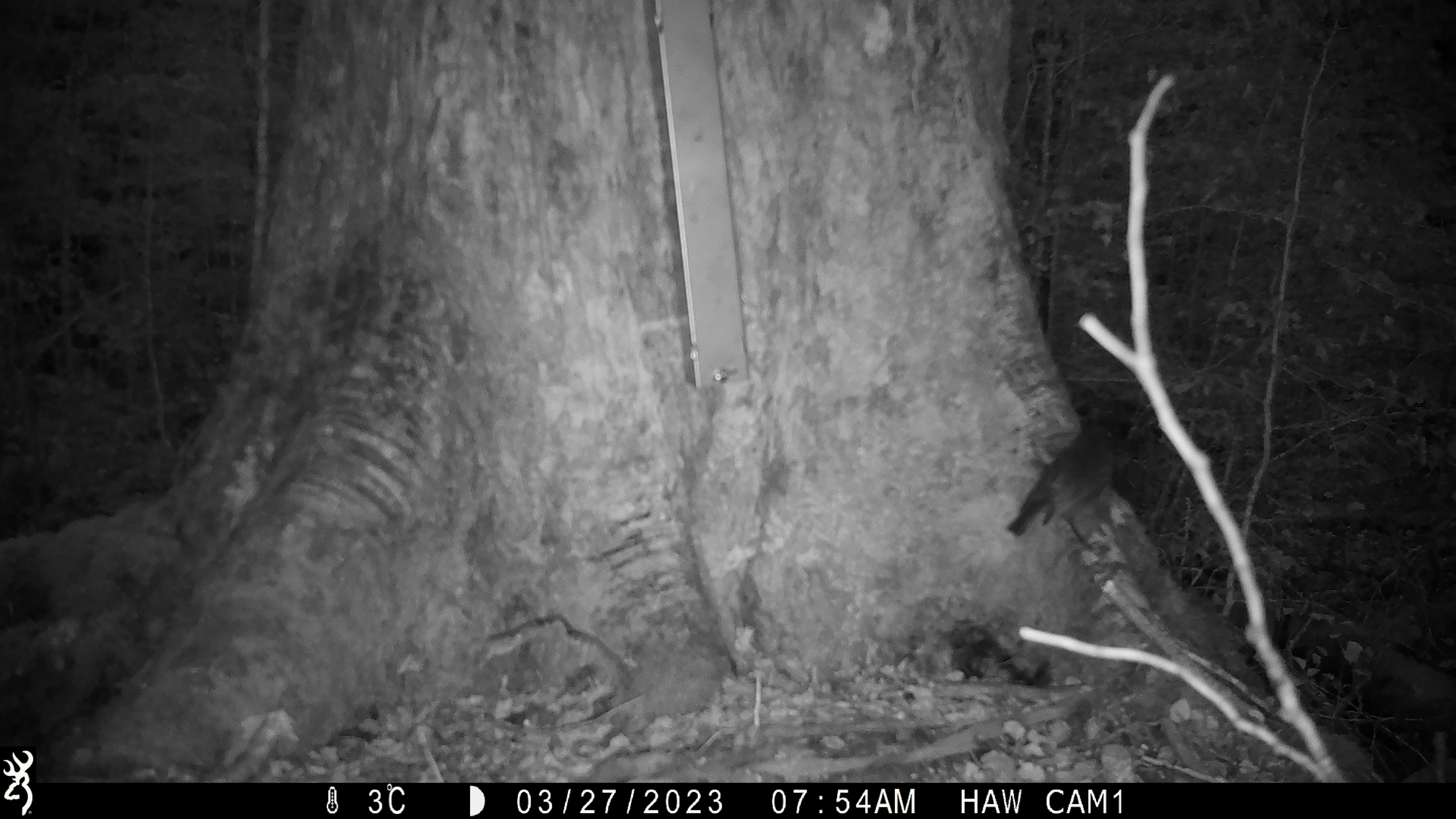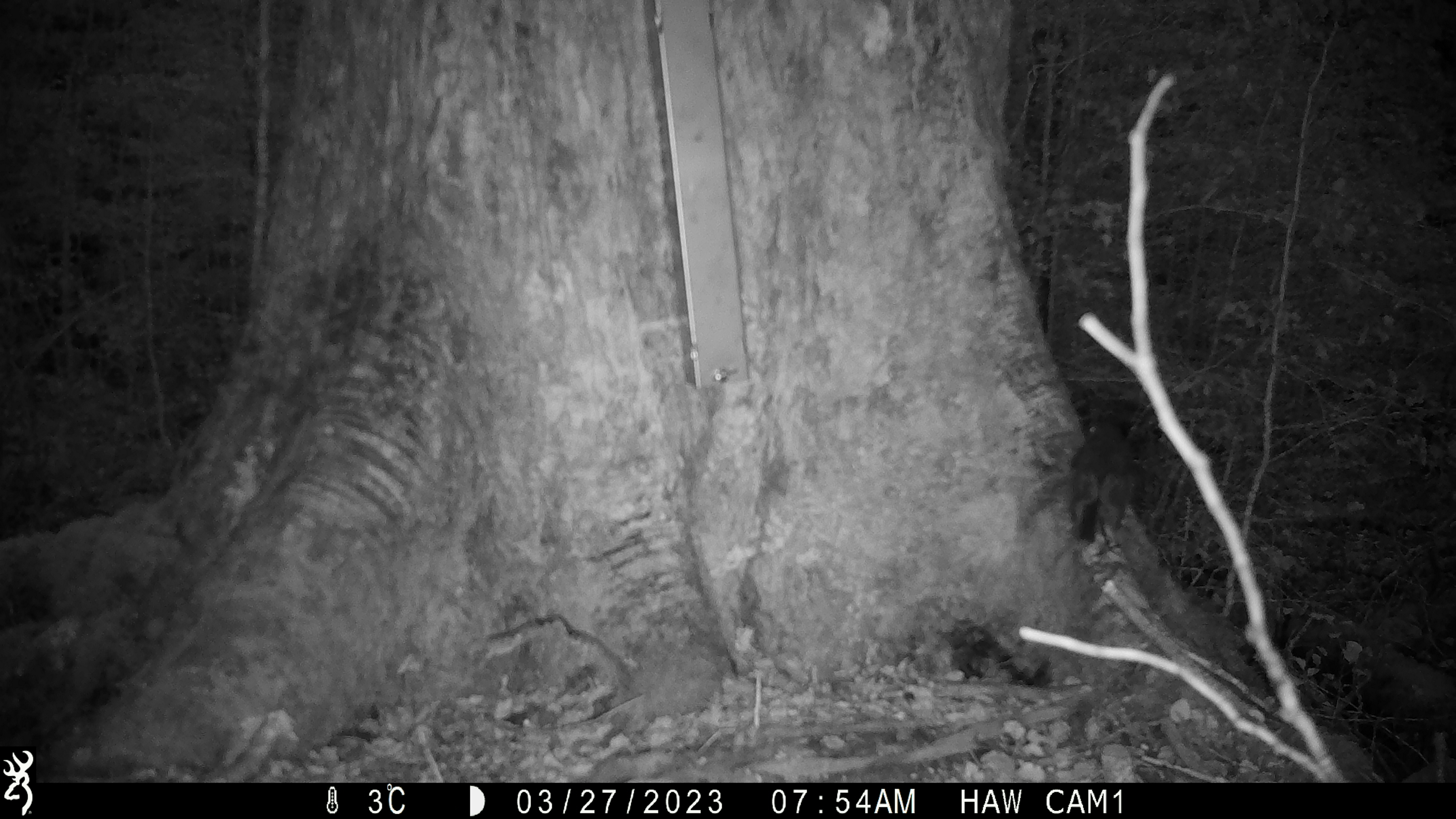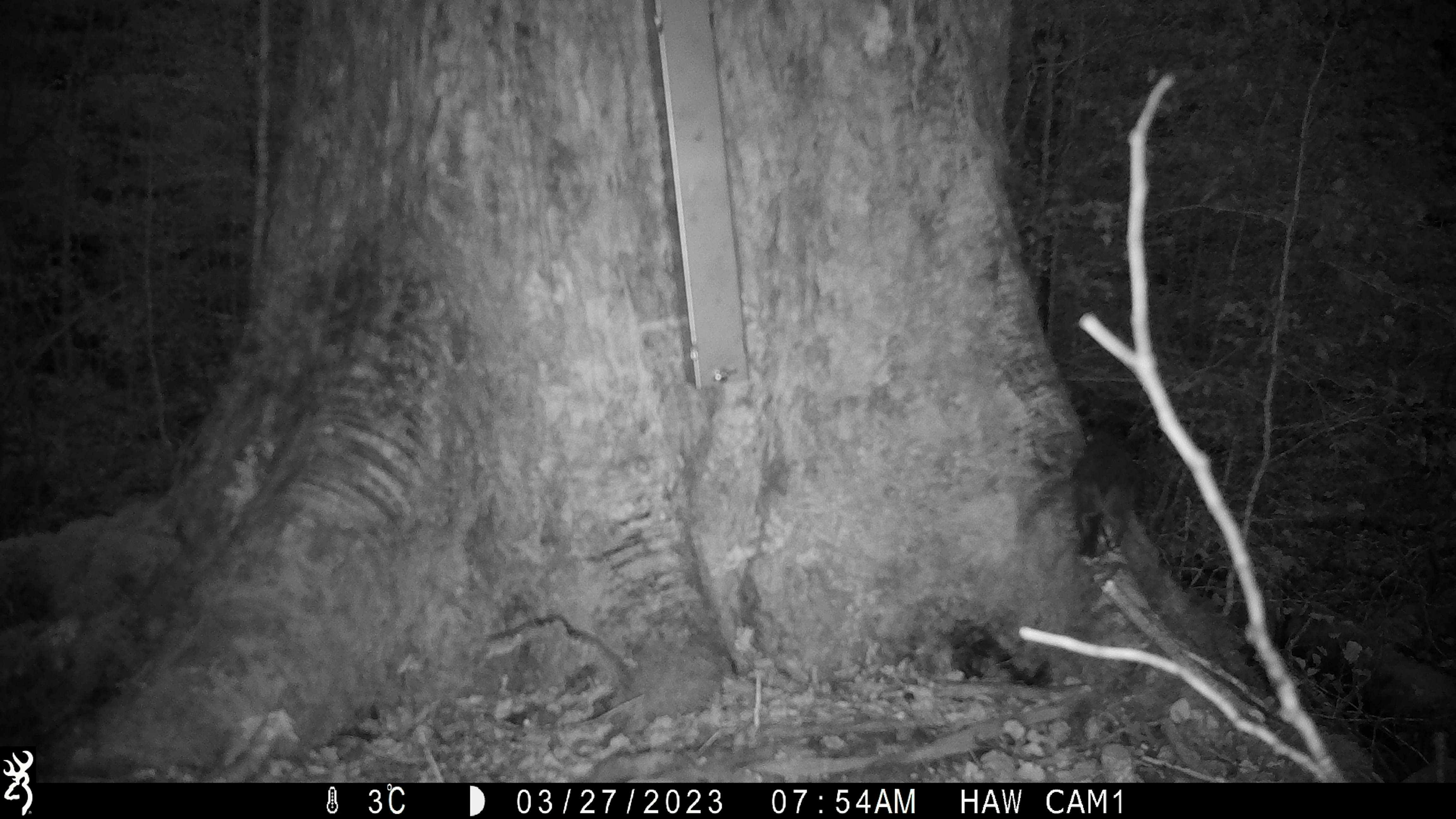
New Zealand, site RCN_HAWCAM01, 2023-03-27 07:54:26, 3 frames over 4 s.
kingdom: Animalia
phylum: Chordata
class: Aves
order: Passeriformes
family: Petroicidae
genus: Petroica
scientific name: Petroica australis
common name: new zealand robin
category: robin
Robin (new zealand robin) (Petroica australis).